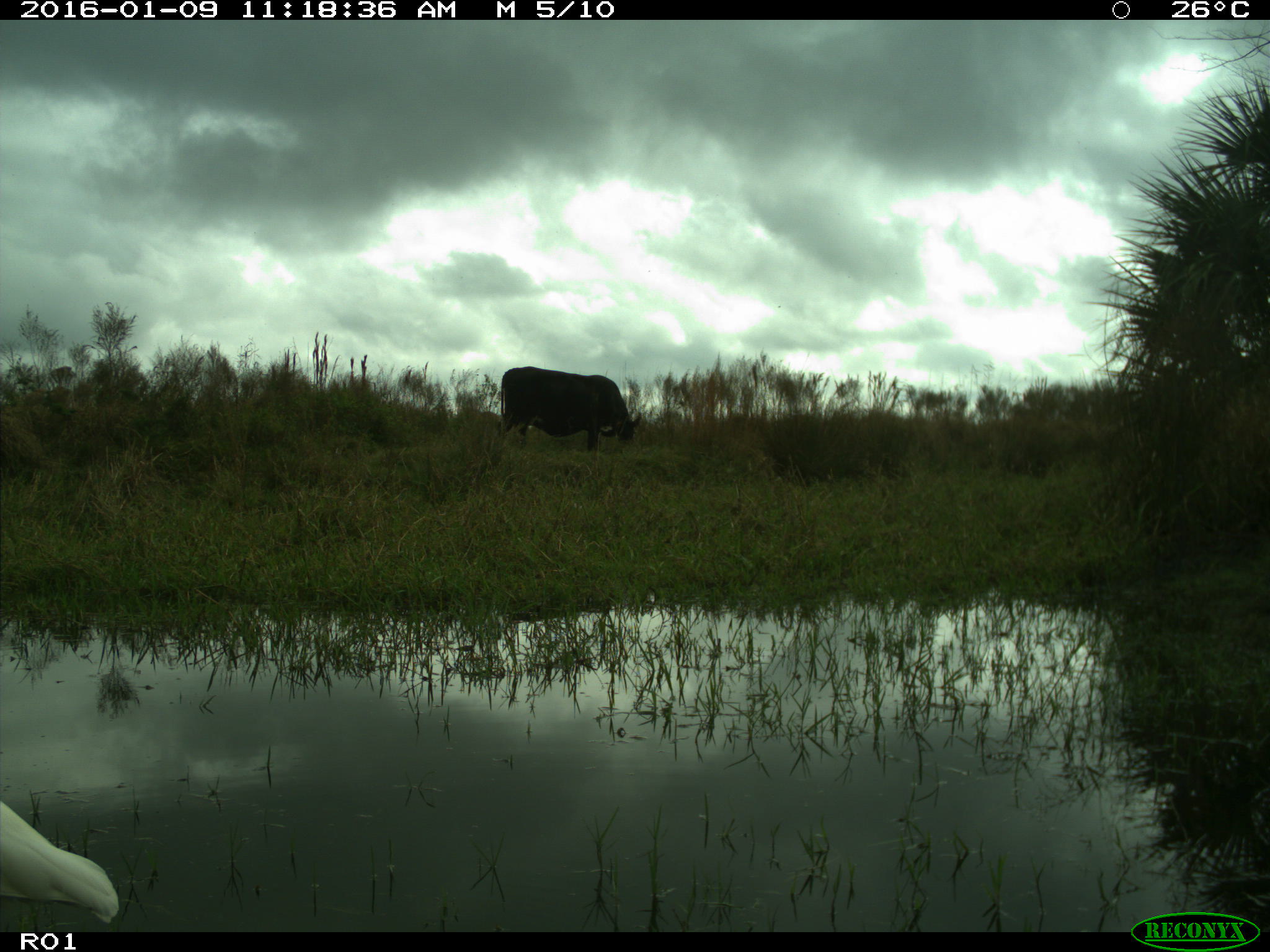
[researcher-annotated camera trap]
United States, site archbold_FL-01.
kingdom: Animalia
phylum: Chordata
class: Mammalia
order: Artiodactyla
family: Bovidae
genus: Bos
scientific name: Bos taurus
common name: domestic cow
Bos taurus (domestic cow).